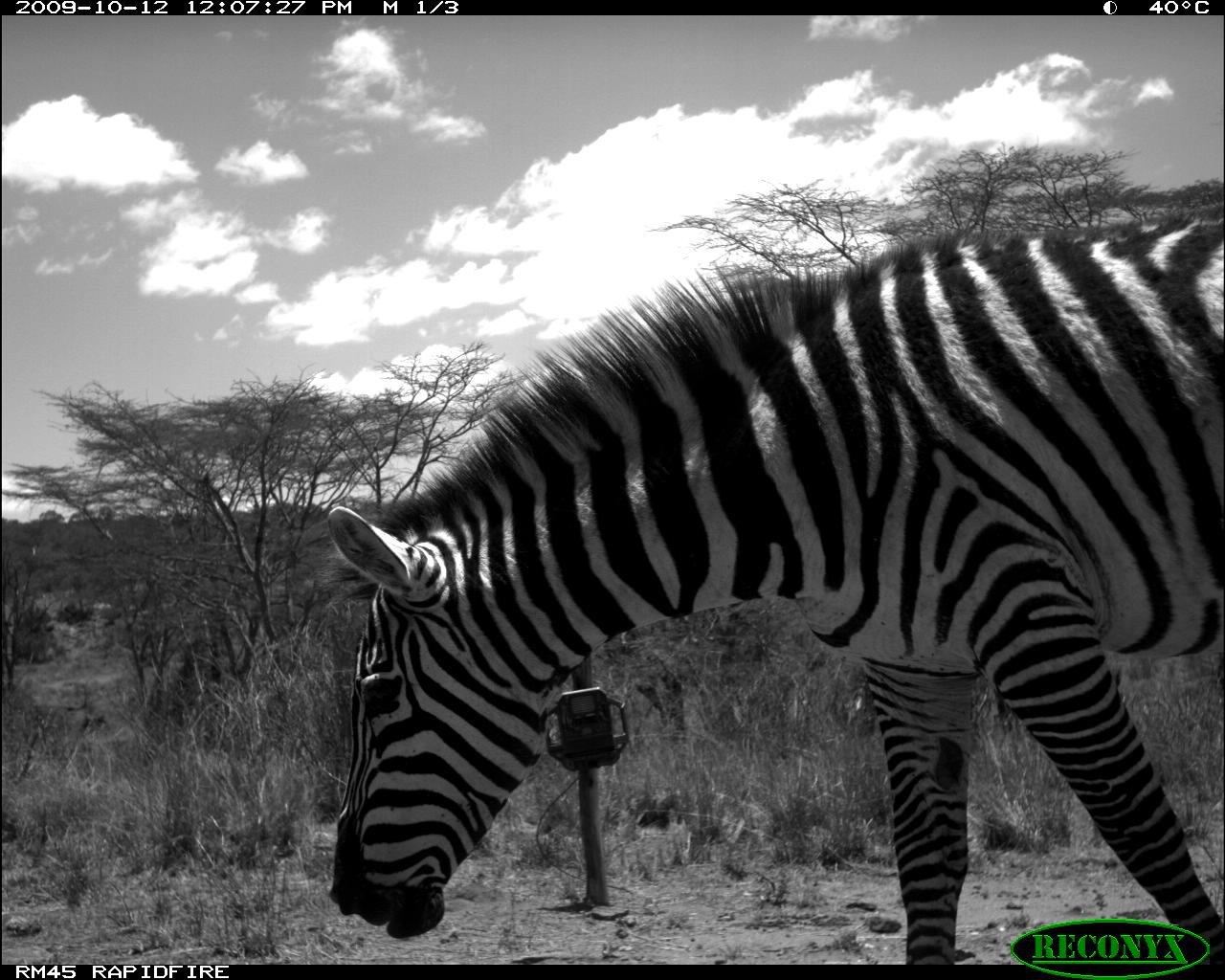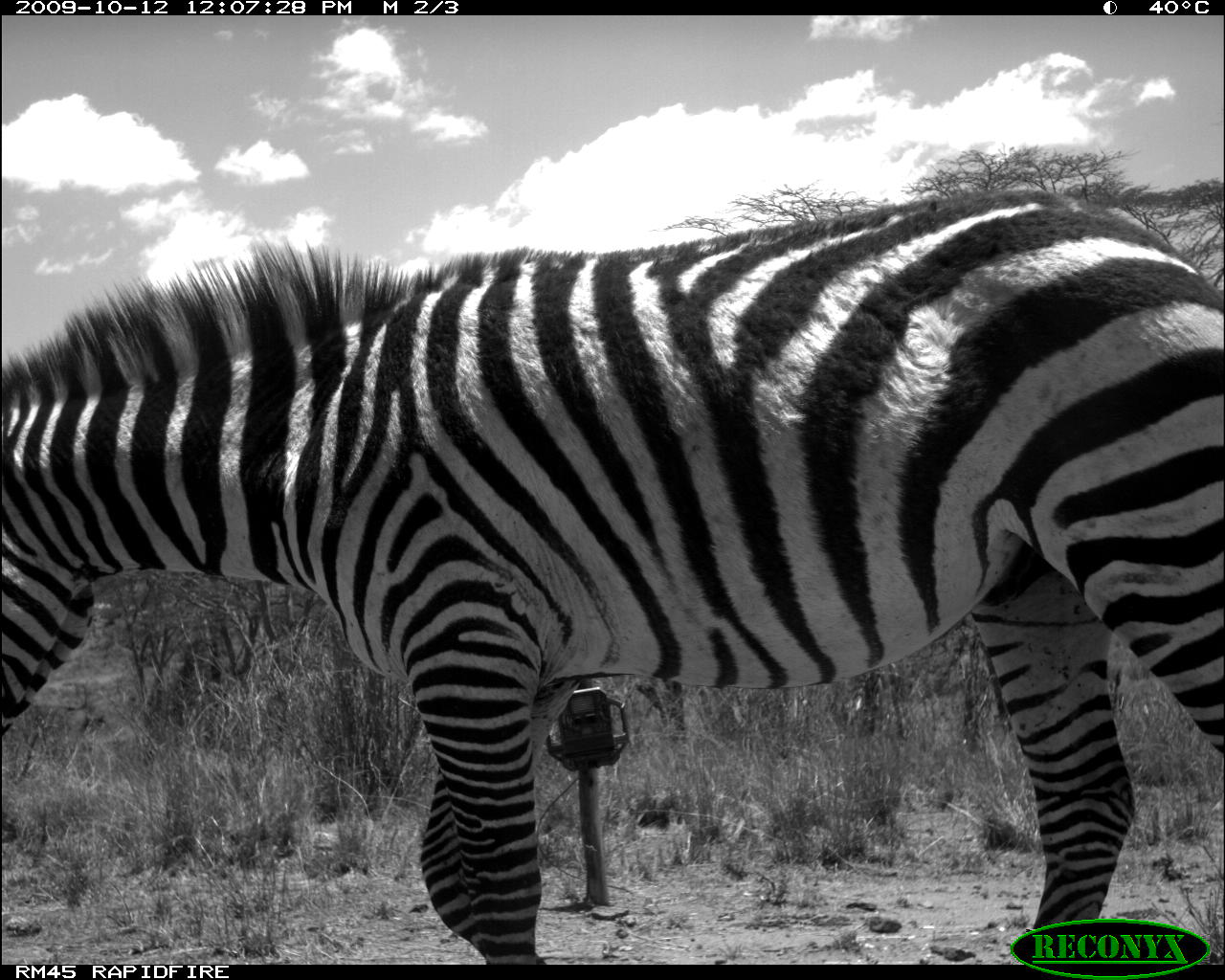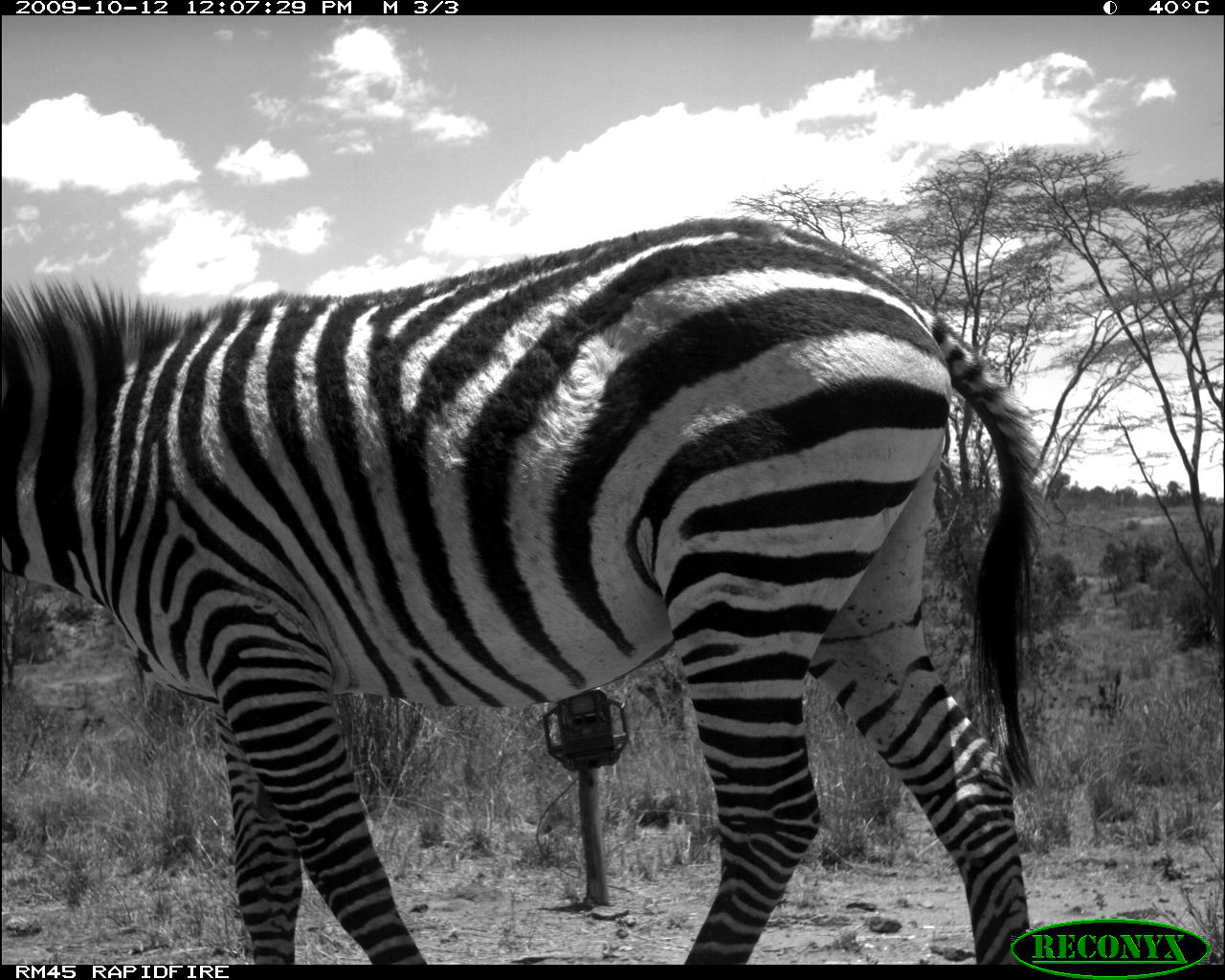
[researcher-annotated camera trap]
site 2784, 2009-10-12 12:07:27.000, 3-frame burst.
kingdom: Animalia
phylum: Chordata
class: Mammalia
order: Perissodactyla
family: Equidae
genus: Equus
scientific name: Equus quagga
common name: plains zebra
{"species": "Equus quagga (plains zebra)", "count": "1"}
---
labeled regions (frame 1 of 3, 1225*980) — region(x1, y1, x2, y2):
equus quagga: region(323, 206, 1225, 964)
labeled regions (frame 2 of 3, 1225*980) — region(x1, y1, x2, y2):
equus quagga: region(1, 187, 1224, 964)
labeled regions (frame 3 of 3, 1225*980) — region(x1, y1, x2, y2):
equus quagga: region(1, 215, 1043, 964)